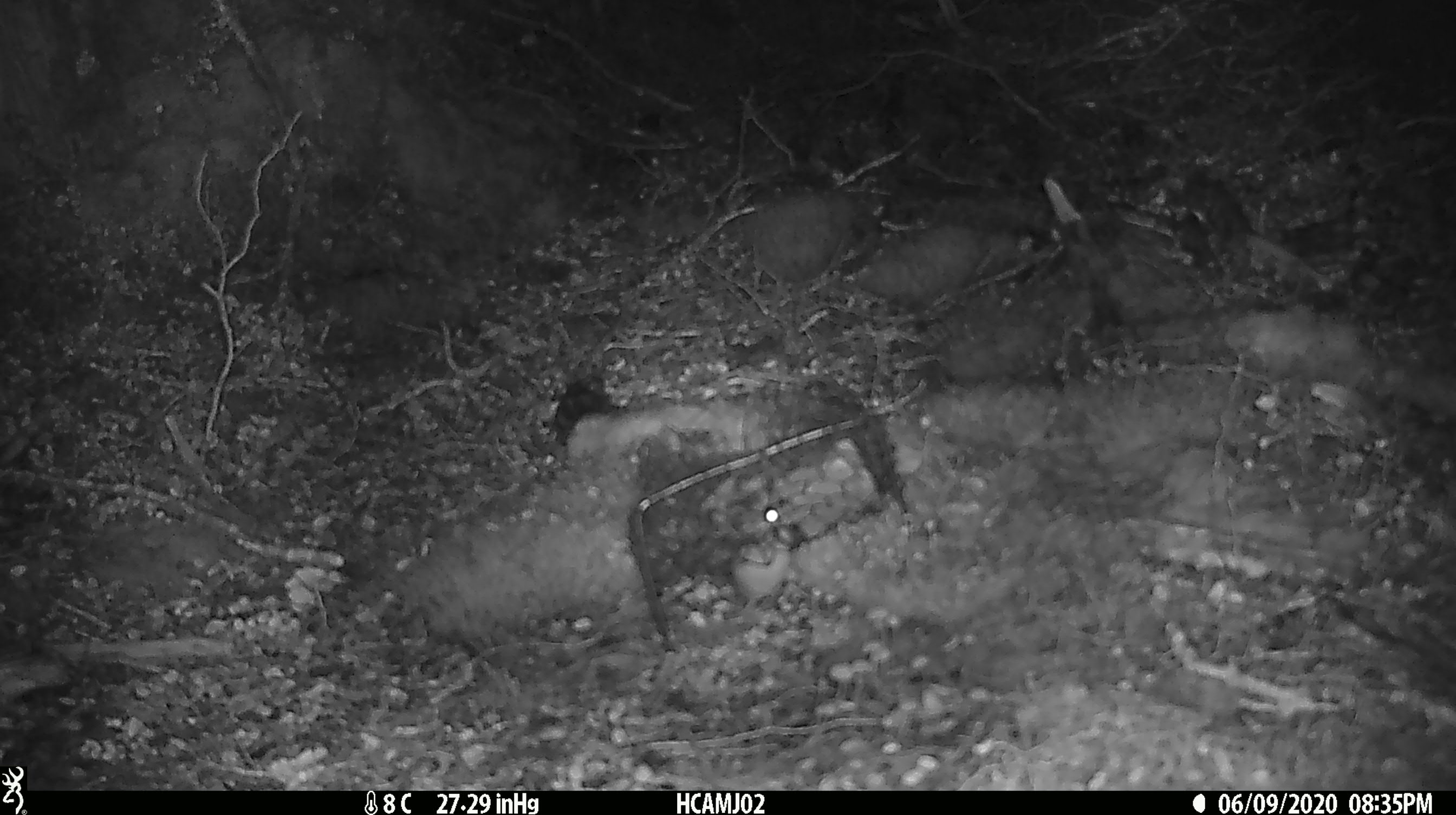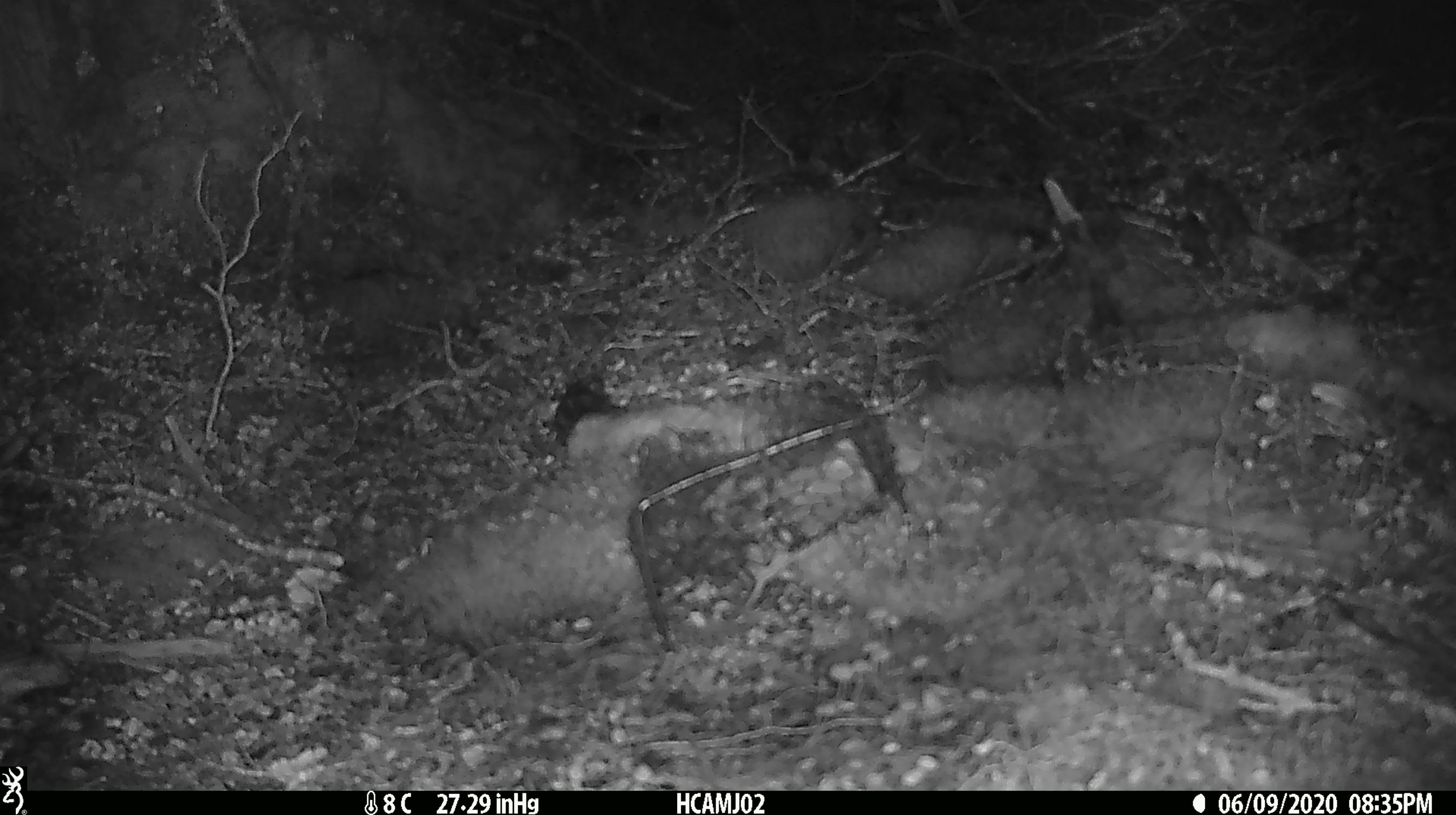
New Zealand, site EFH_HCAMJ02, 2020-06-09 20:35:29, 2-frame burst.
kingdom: Animalia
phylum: Chordata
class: Mammalia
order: Rodentia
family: Muridae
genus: Mus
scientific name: Mus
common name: mouse